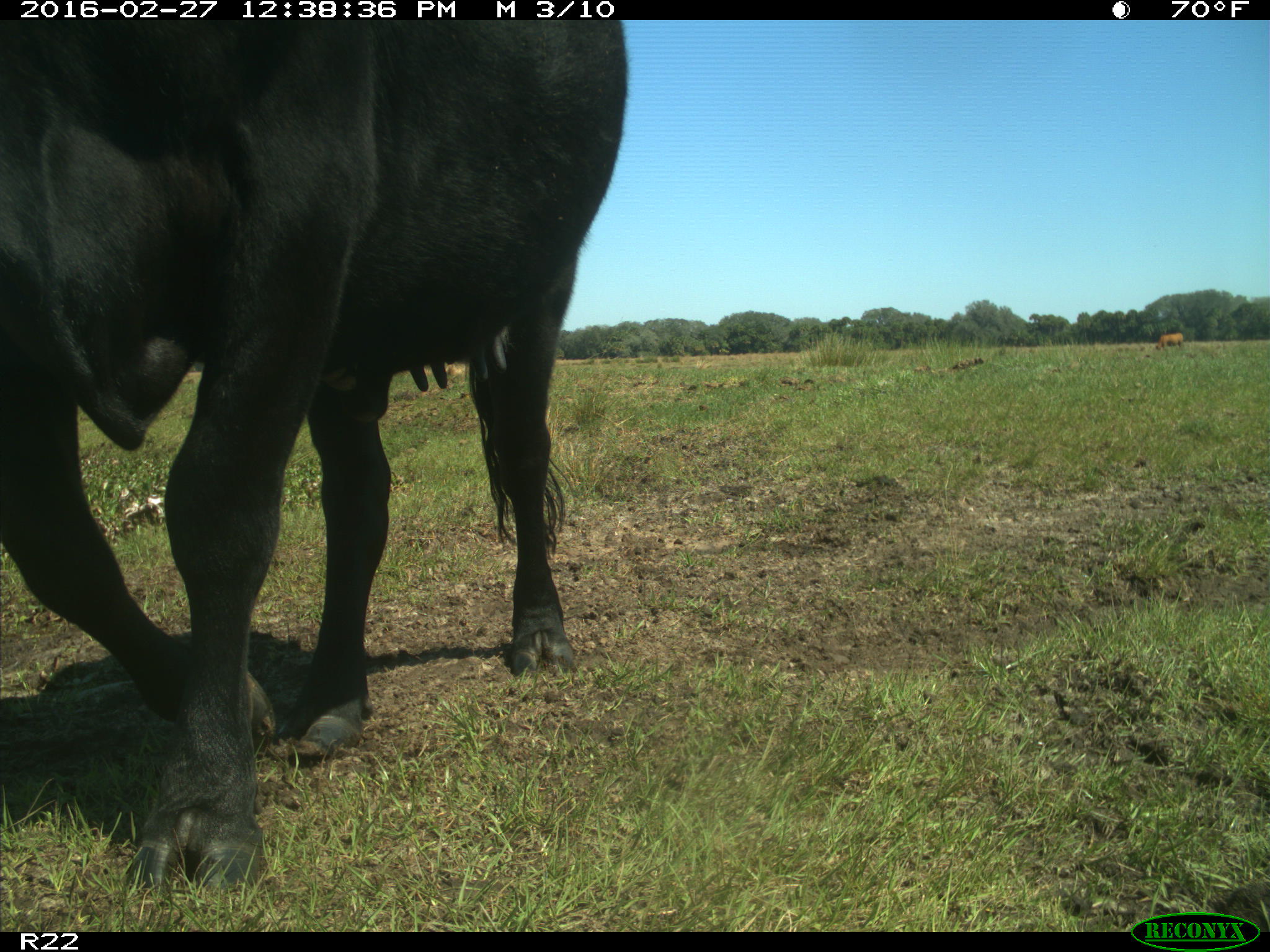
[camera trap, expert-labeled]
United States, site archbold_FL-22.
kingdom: Animalia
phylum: Chordata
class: Mammalia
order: Artiodactyla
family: Bovidae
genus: Bos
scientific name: Bos taurus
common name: domestic cow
Bos taurus (domestic cow).